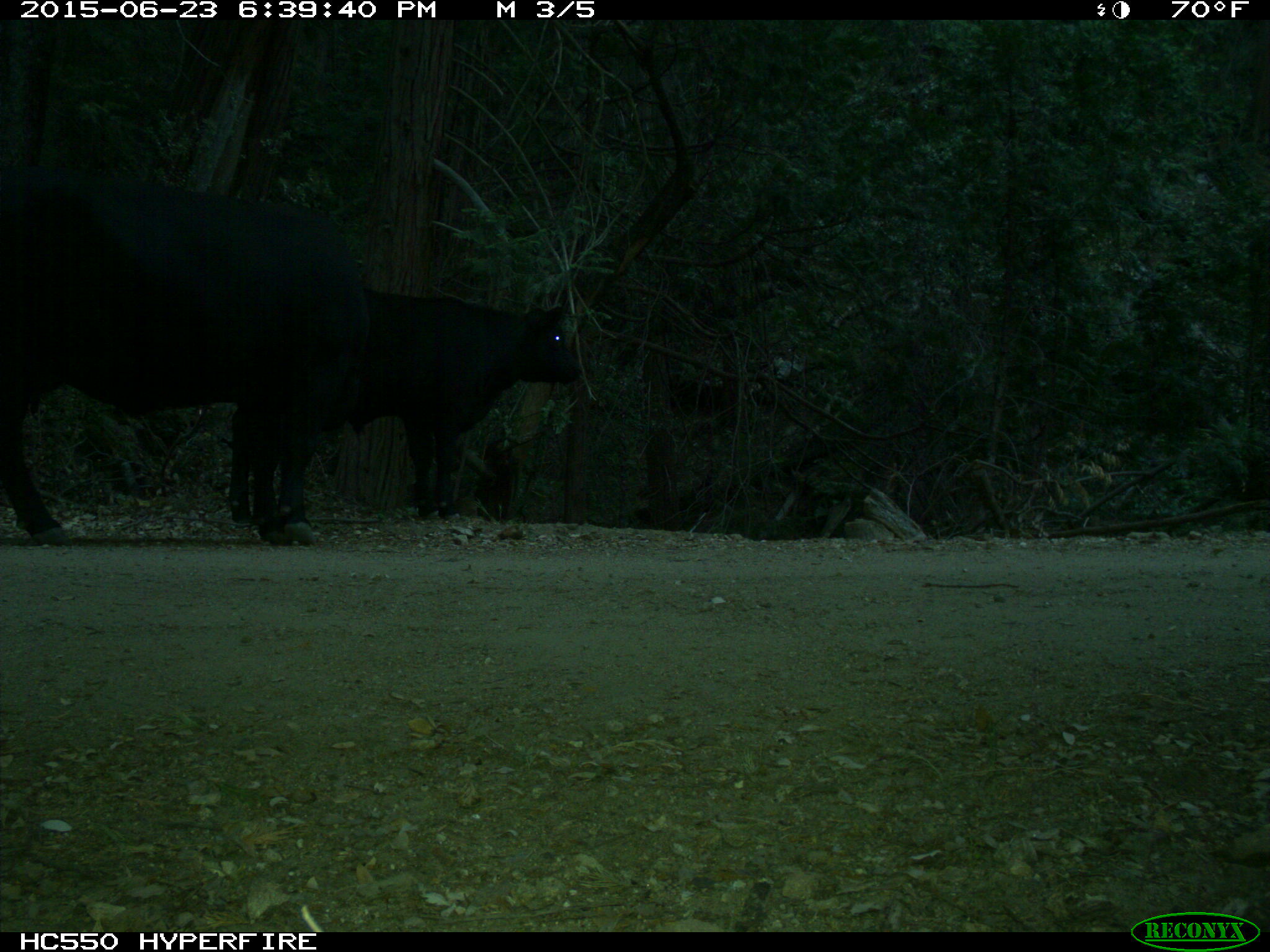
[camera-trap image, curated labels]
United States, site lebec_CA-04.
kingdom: Animalia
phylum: Chordata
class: Mammalia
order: Artiodactyla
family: Bovidae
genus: Bos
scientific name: Bos taurus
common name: domestic cow